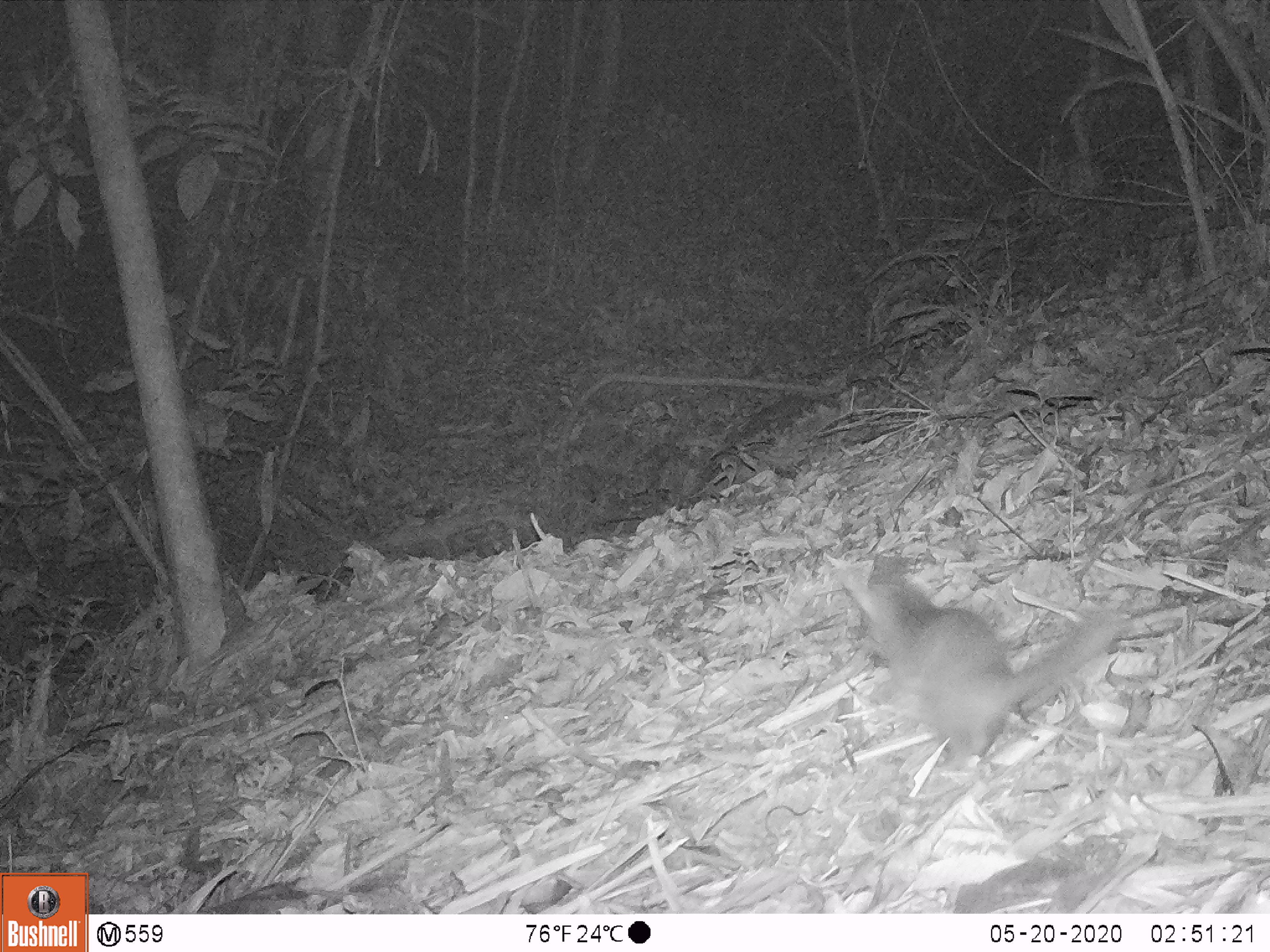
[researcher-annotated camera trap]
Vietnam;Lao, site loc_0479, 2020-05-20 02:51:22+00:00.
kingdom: Animalia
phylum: Chordata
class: Mammalia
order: Carnivora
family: Mustelidae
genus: Melogale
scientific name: Melogale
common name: ferret badger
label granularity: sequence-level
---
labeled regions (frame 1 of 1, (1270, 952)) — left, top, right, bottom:
ferret badger: 846, 575, 1122, 770